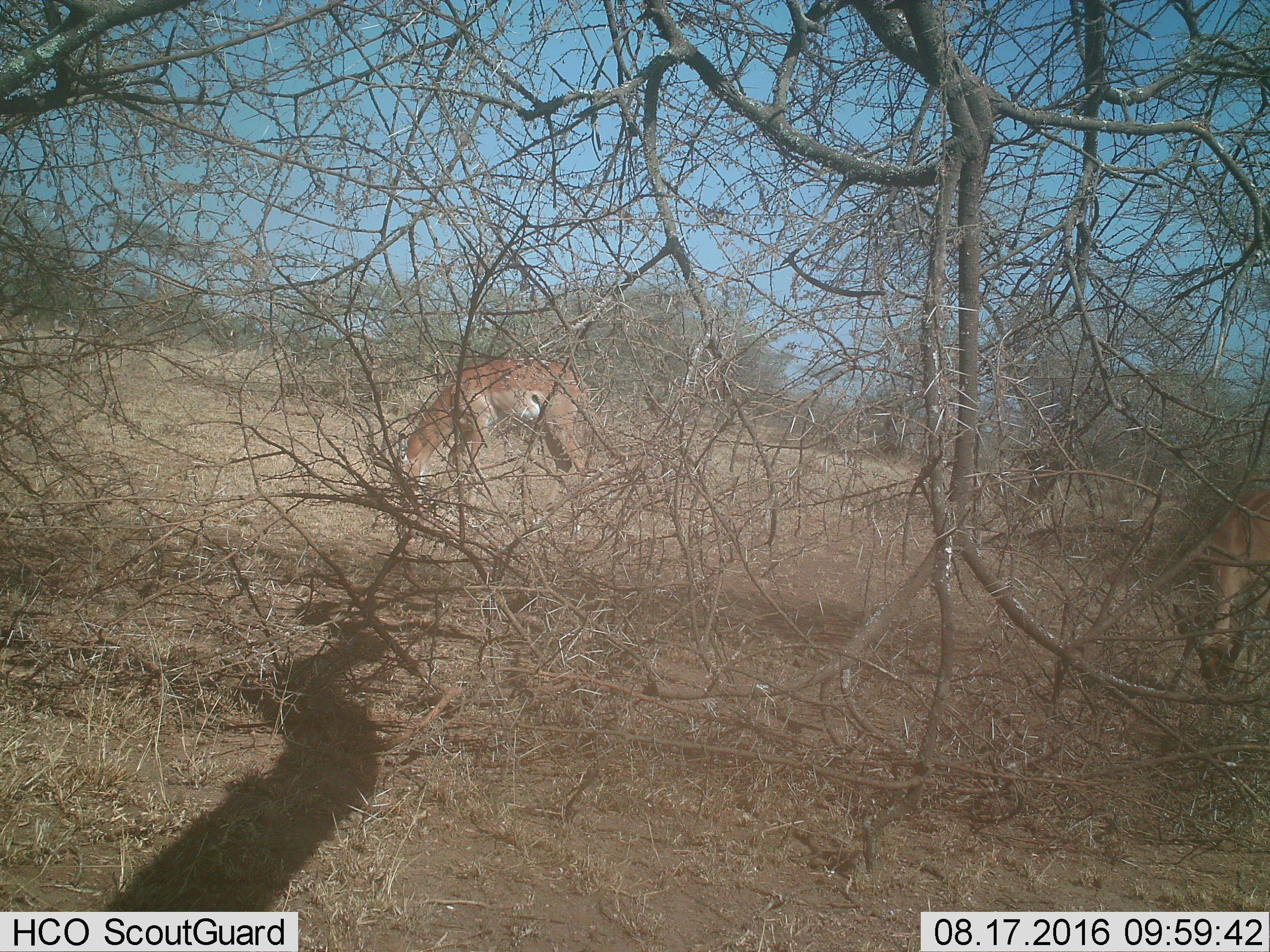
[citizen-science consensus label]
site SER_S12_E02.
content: unidentified animal